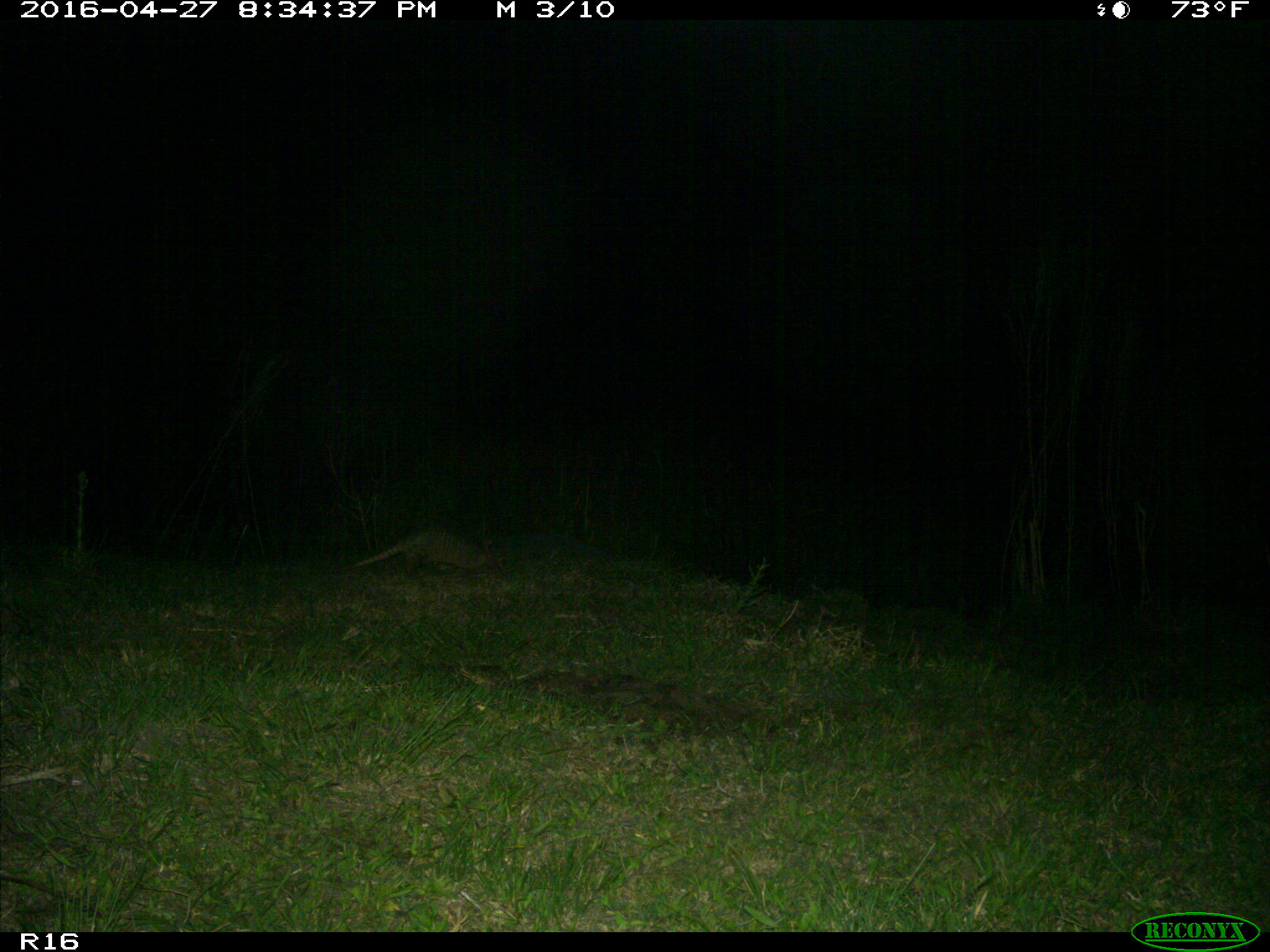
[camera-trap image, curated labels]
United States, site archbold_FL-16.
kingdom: Animalia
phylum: Chordata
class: Mammalia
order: Cingulata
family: Dasypodidae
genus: Dasypus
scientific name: Dasypus novemcinctus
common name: nine-banded armadillo